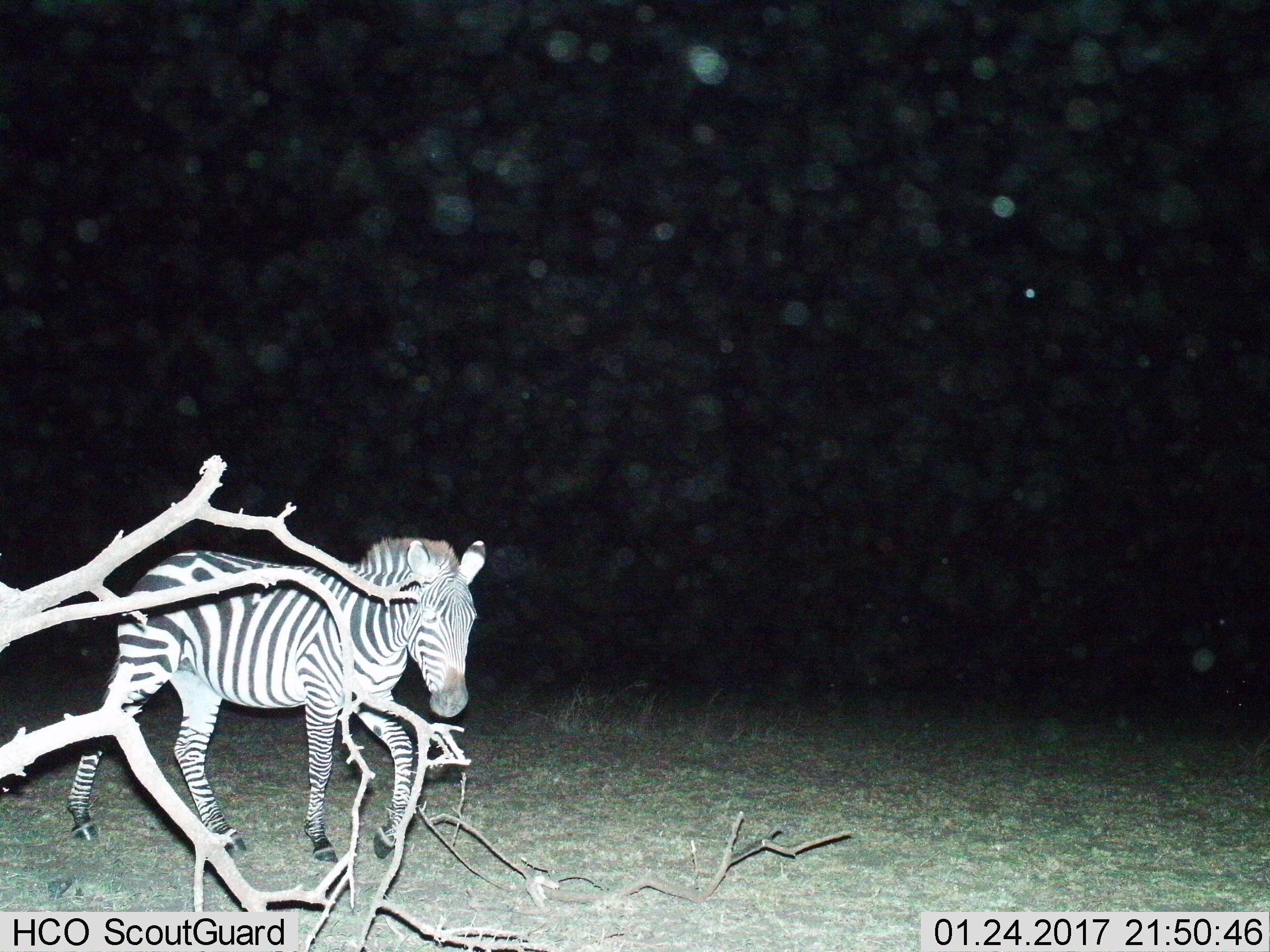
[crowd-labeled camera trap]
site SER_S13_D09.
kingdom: Animalia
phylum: Chordata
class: Mammalia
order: Perissodactyla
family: Equidae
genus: Equus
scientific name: Equus quagga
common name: plains zebra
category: zebraplains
Zebraplains (plains zebra) (Equus quagga), count 1. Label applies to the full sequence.